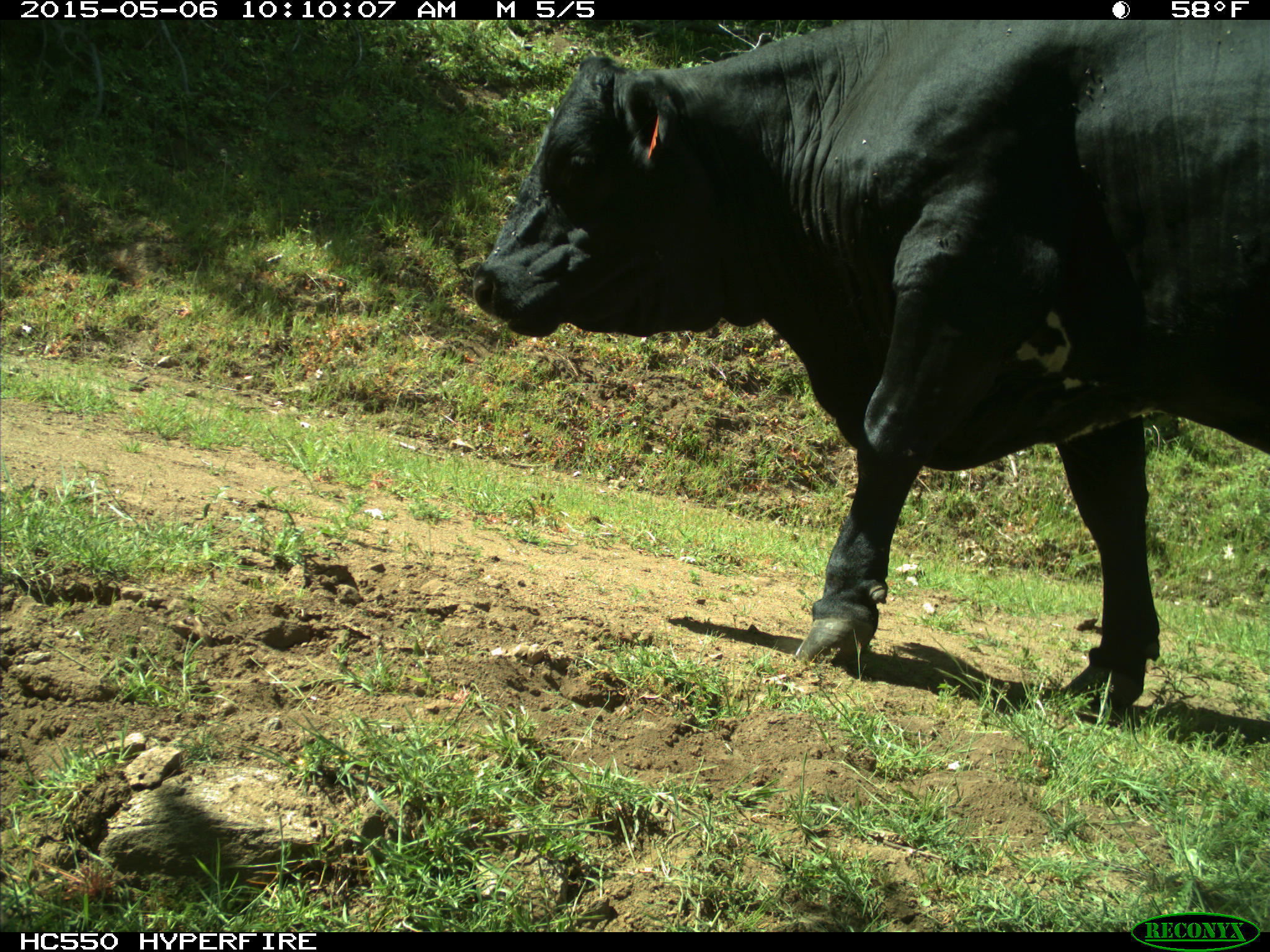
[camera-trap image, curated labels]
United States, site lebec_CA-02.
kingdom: Animalia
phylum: Chordata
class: Mammalia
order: Artiodactyla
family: Bovidae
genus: Bos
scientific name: Bos taurus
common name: domestic cow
Bos taurus (domestic cow).